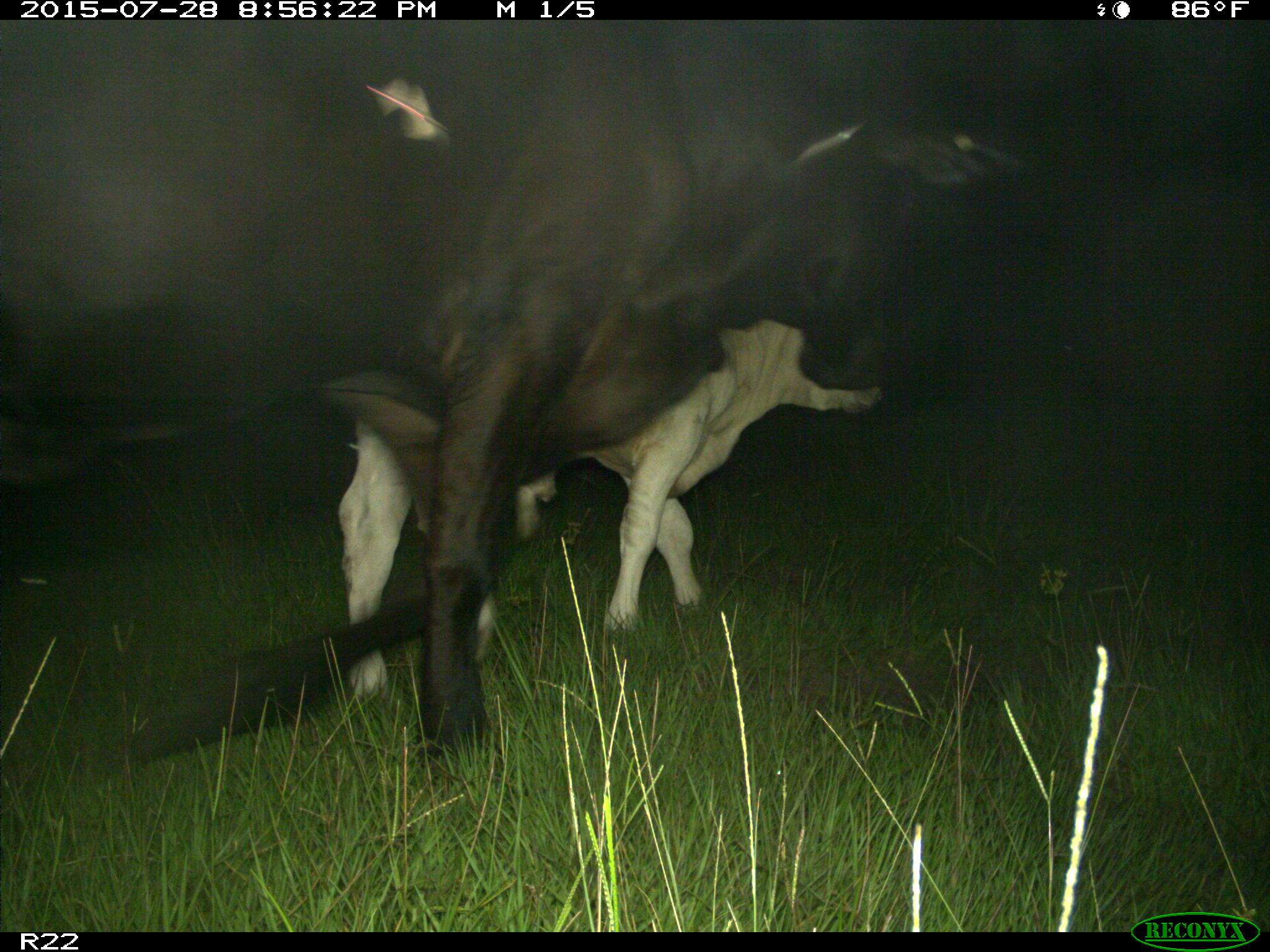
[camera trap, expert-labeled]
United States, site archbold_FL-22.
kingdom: Animalia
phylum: Chordata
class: Mammalia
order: Artiodactyla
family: Bovidae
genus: Bos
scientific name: Bos taurus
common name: domestic cow